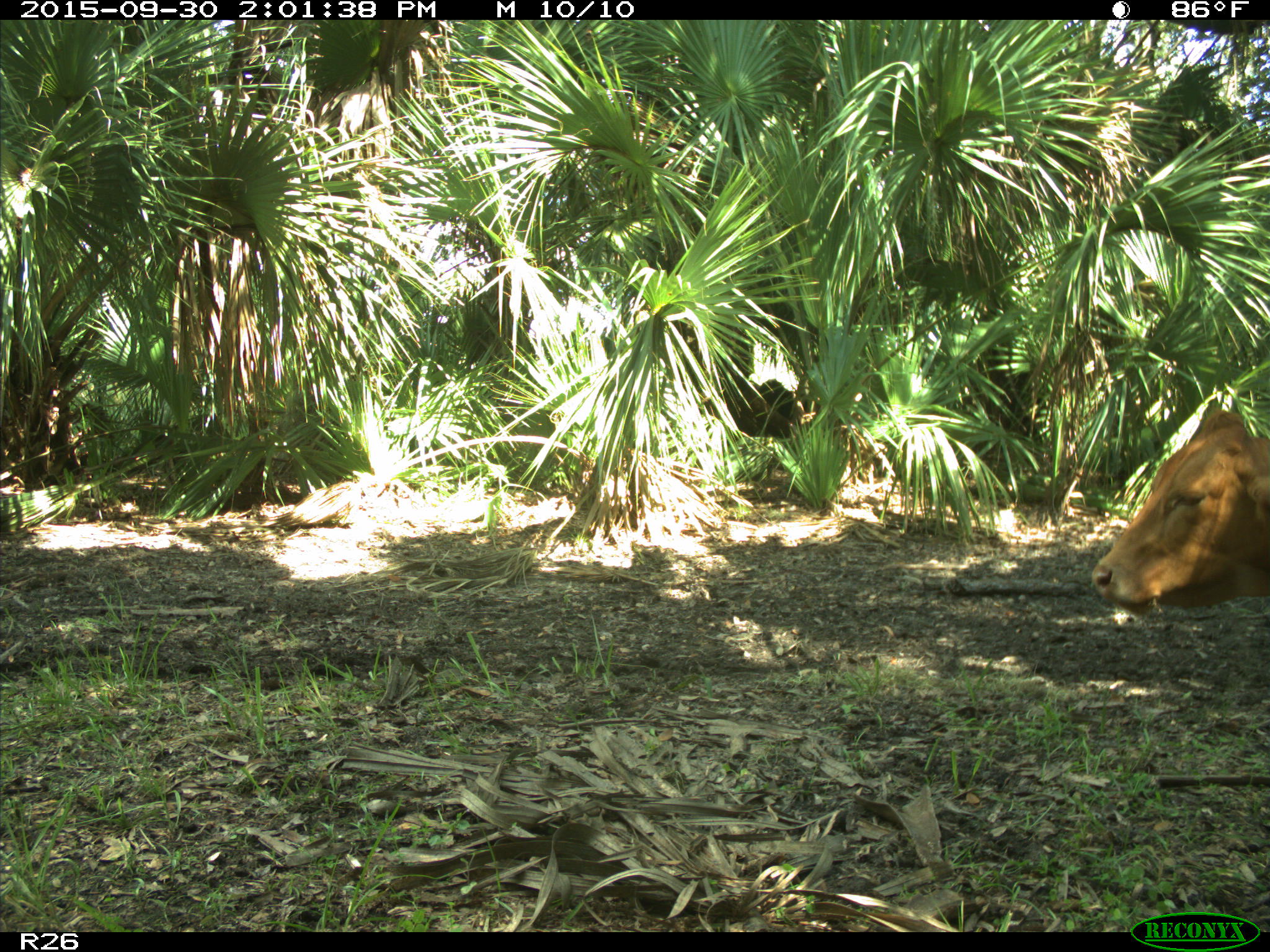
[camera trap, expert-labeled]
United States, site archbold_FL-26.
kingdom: Animalia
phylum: Chordata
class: Mammalia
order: Artiodactyla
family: Bovidae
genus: Bos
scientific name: Bos taurus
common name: domestic cow